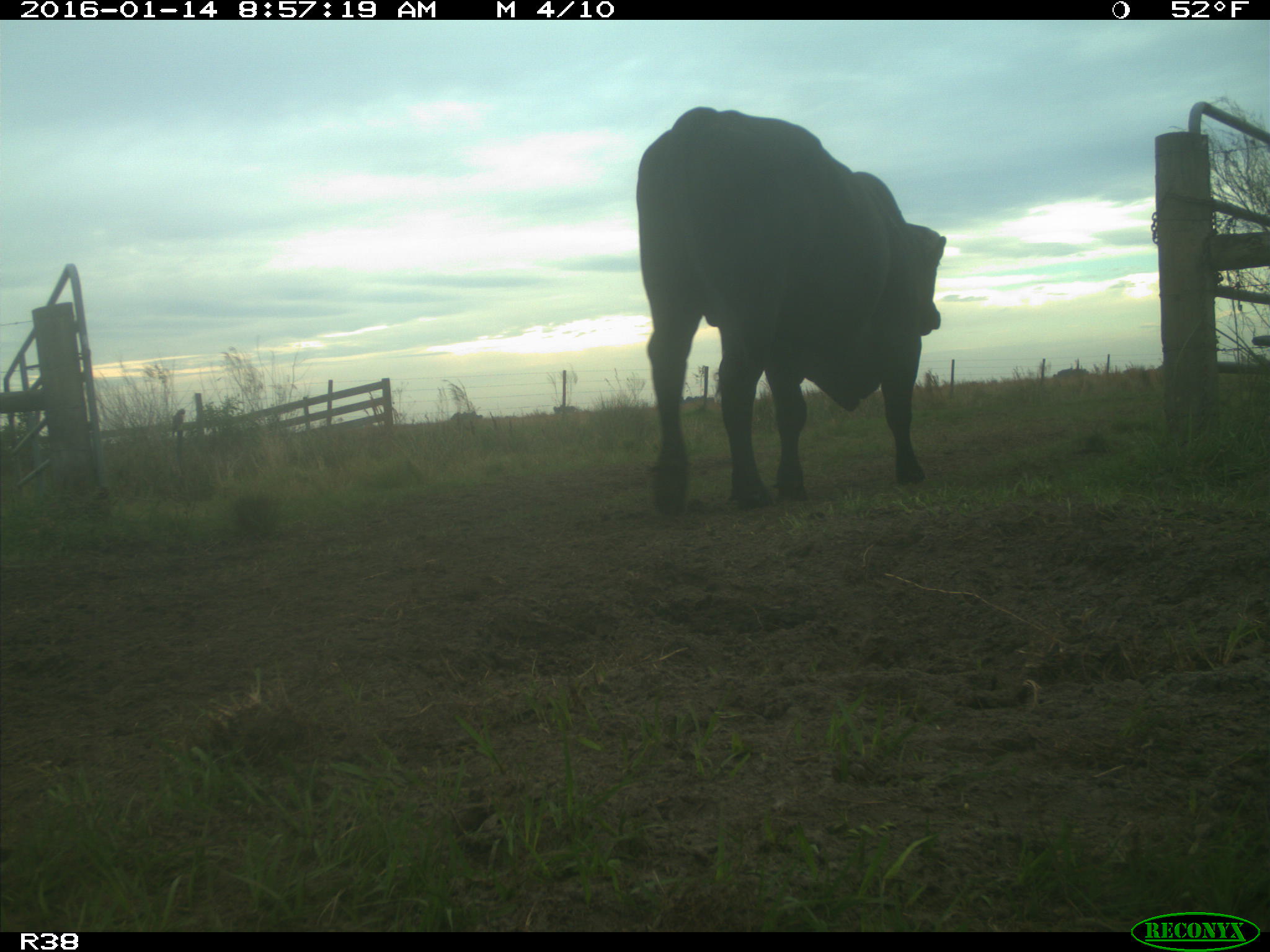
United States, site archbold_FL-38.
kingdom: Animalia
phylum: Chordata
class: Mammalia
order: Artiodactyla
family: Bovidae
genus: Bos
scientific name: Bos taurus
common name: domestic cow